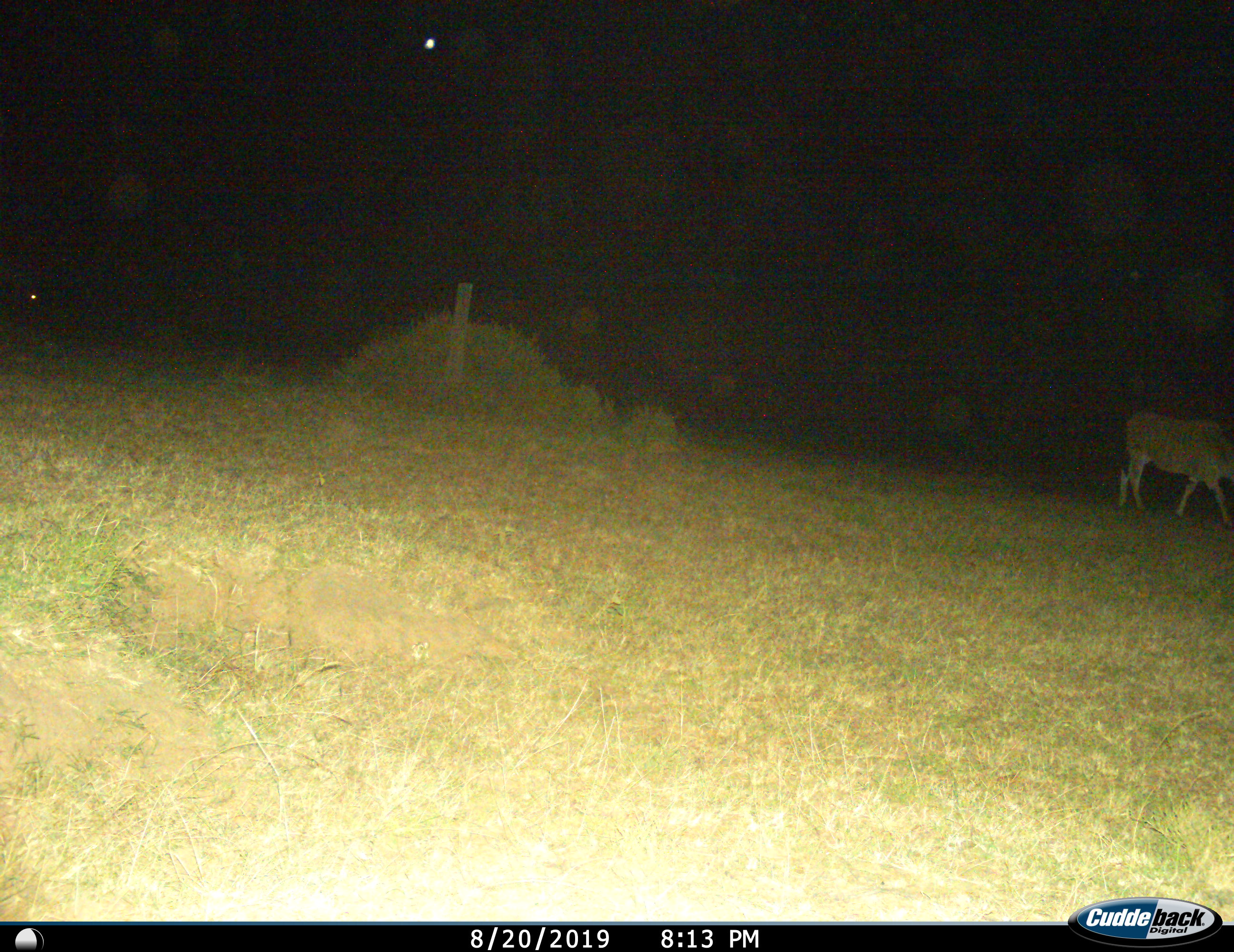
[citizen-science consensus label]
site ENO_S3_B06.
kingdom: Animalia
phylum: Chordata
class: Mammalia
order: Artiodactyla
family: Bovidae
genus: Tragelaphus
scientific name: Tragelaphus oryx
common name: eland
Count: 1.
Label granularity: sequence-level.